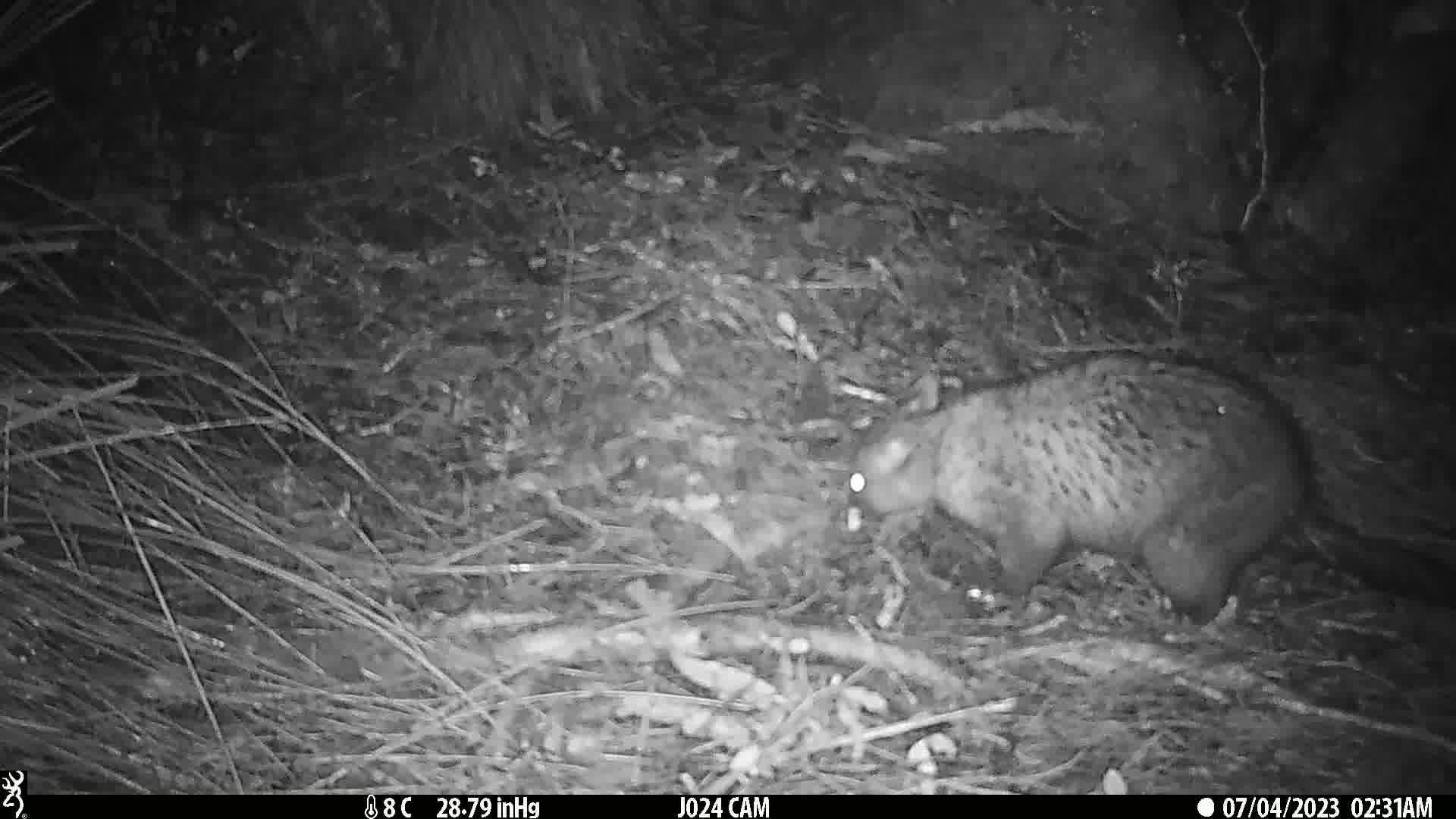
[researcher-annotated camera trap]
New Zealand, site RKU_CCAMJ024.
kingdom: Animalia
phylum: Chordata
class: Mammalia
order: Diprotodontia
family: Phalangeridae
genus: Trichosurus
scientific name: Trichosurus vulpecula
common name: common brushtail possum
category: possum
Possum (common brushtail possum) (Trichosurus vulpecula).